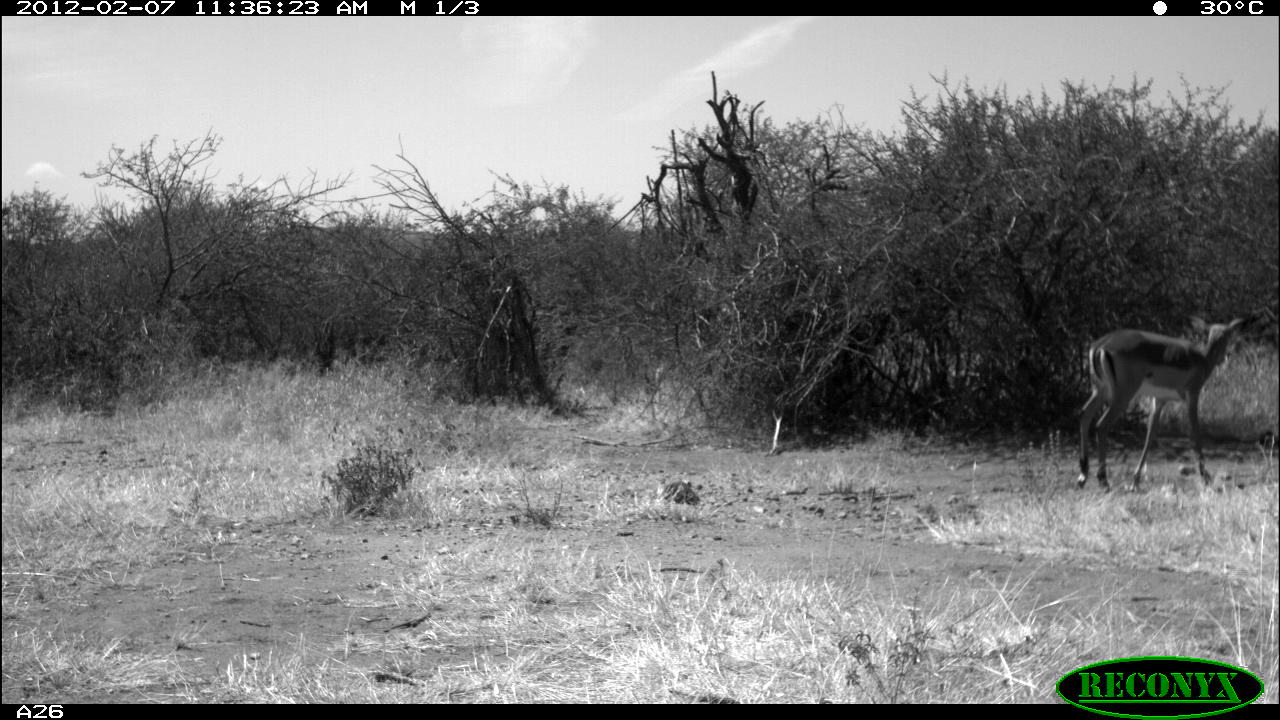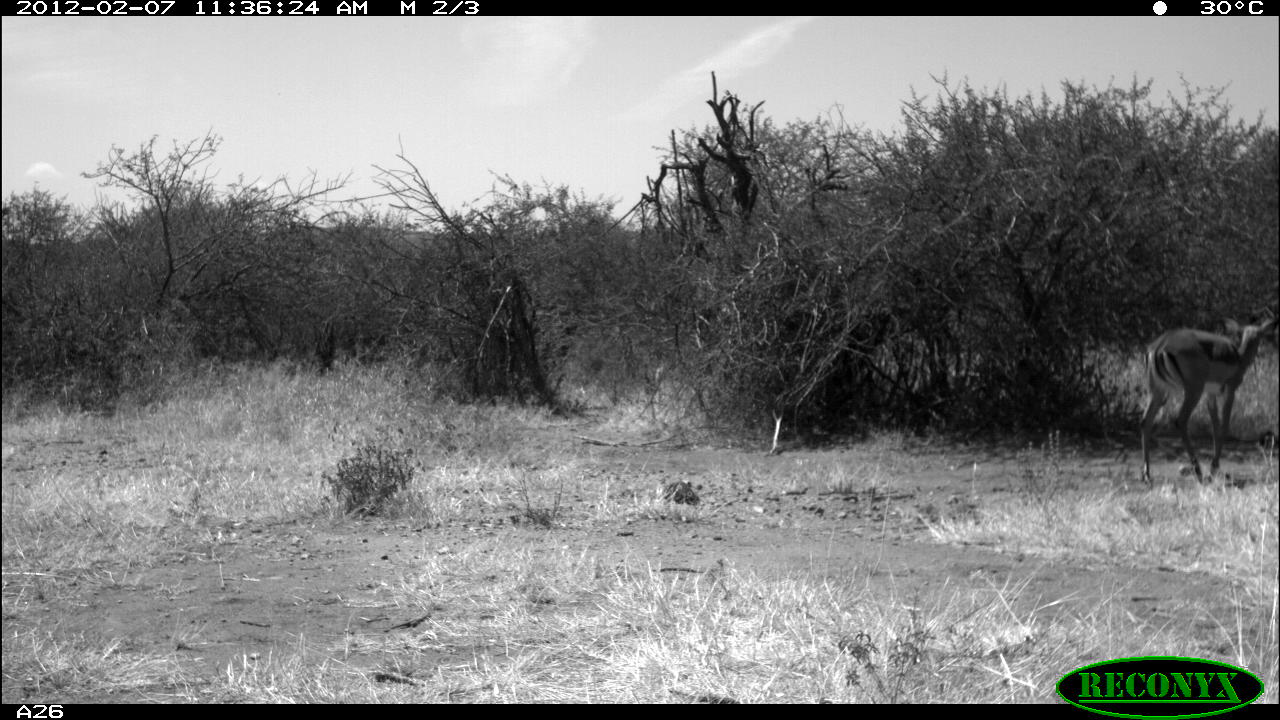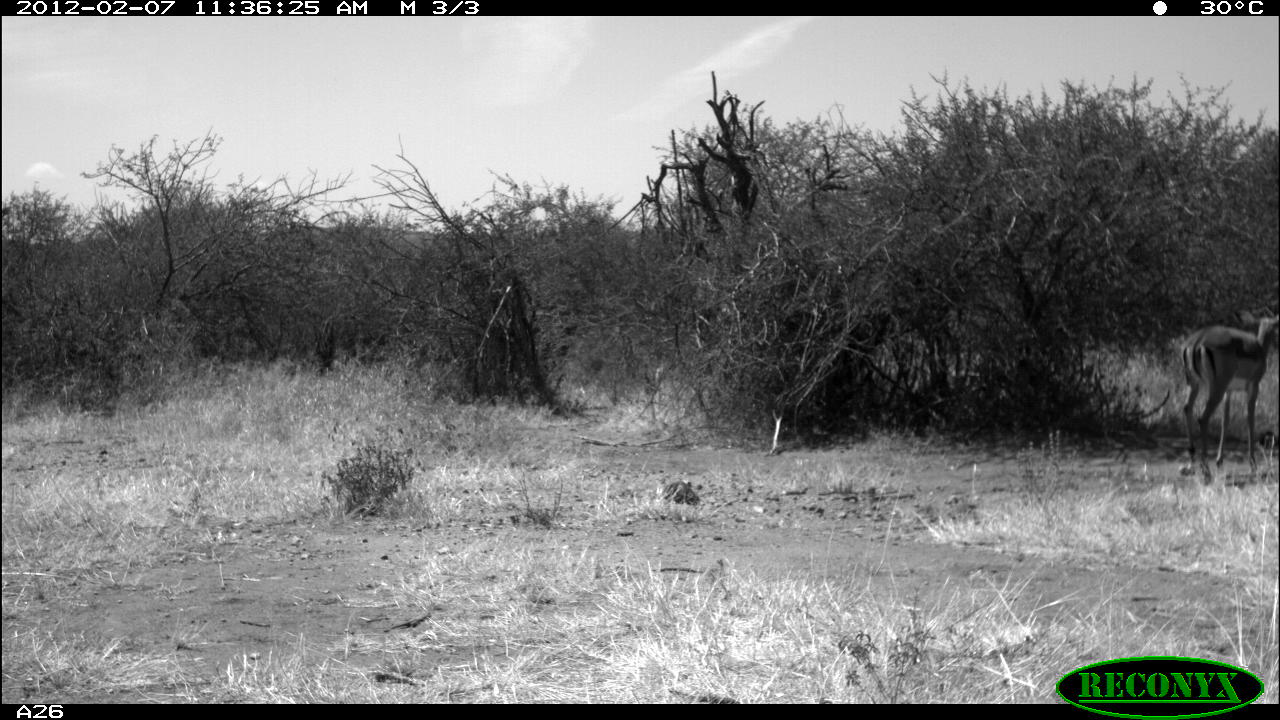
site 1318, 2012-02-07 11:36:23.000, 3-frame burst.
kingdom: Animalia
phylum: Chordata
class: Mammalia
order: Artiodactyla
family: Bovidae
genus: Aepyceros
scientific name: Aepyceros melampus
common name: impala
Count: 1.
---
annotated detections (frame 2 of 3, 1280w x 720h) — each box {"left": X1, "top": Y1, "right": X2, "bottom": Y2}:
aepyceros melampus: {"left": 1138, "top": 316, "right": 1277, "bottom": 491}